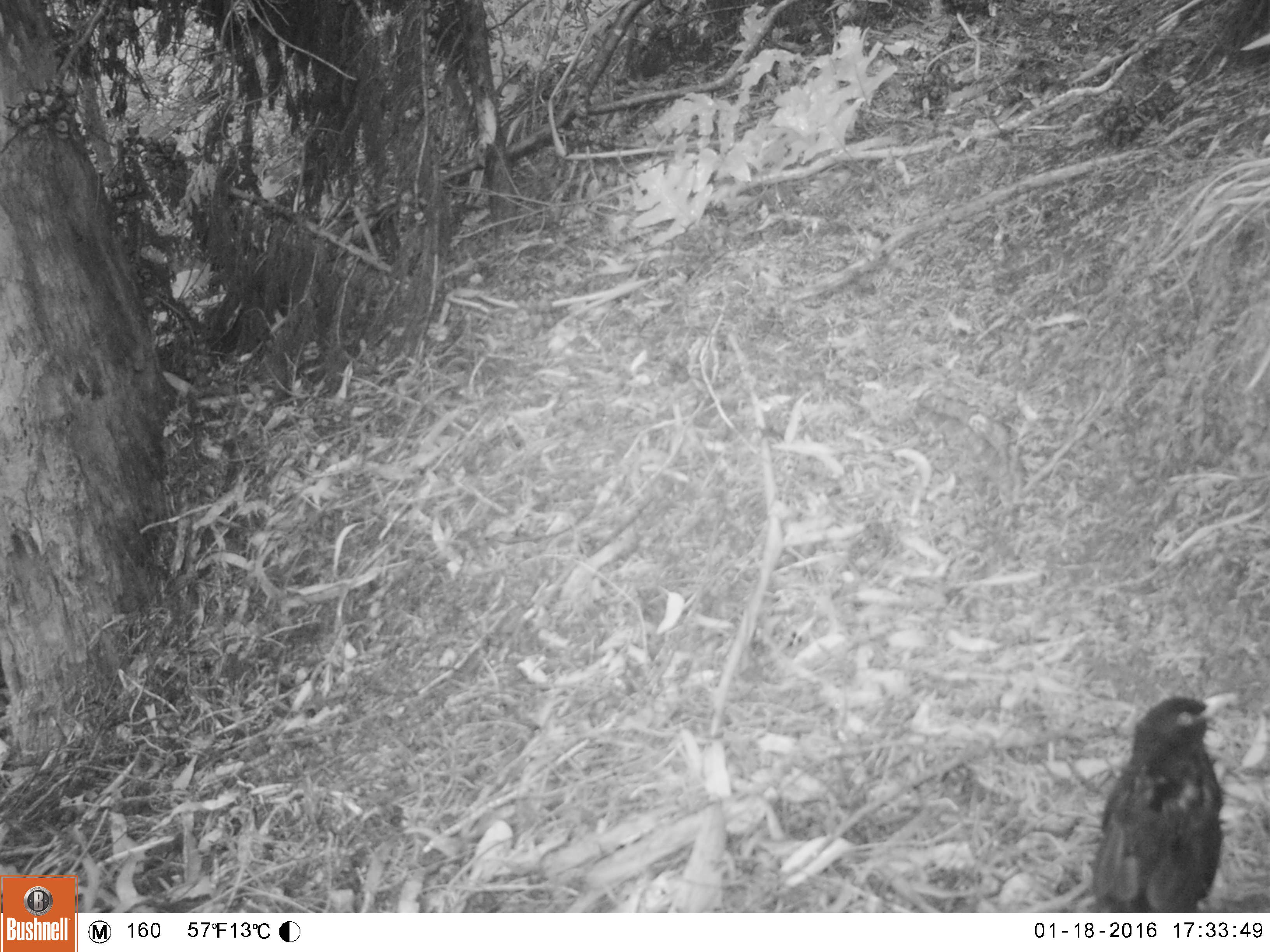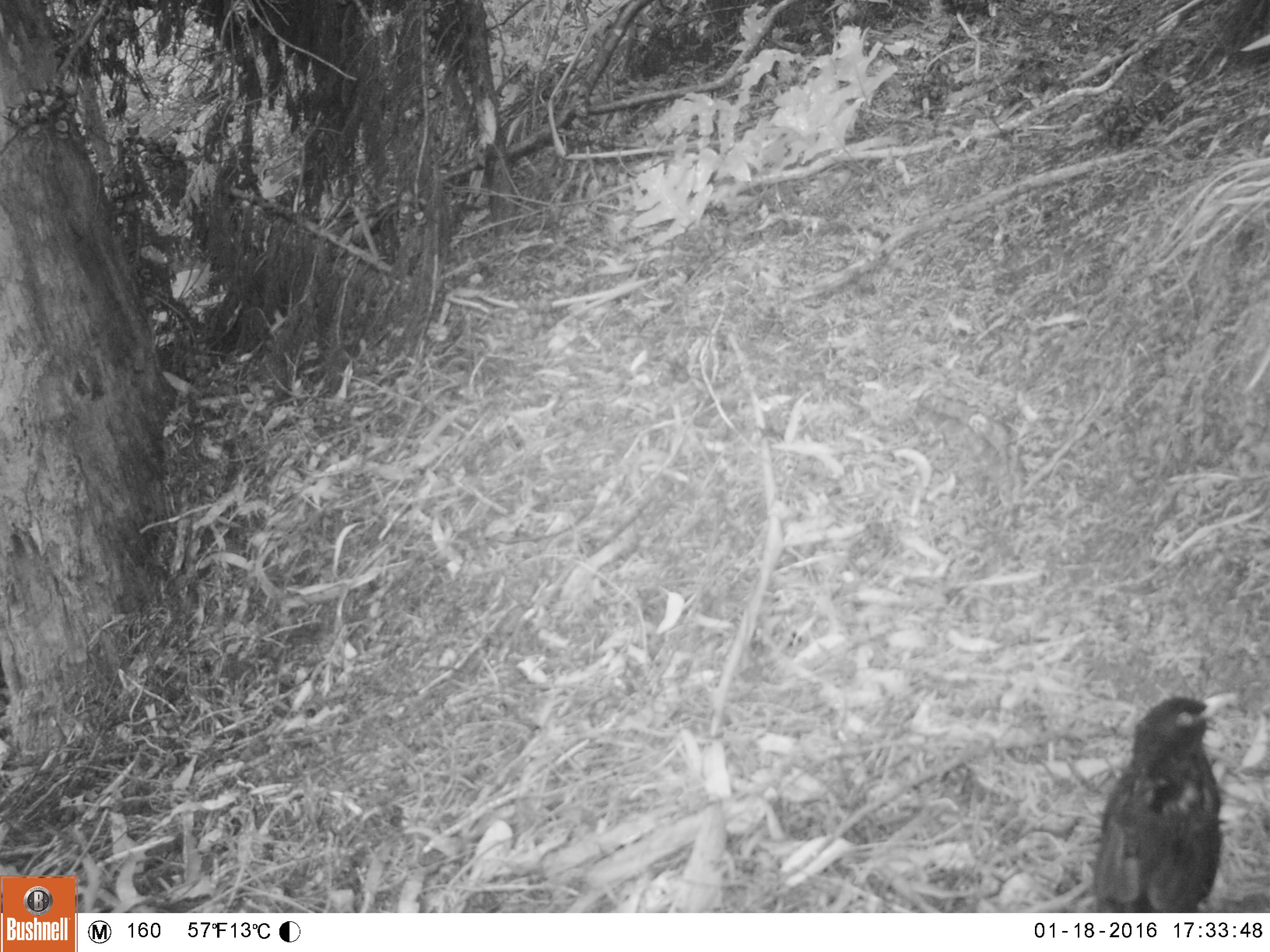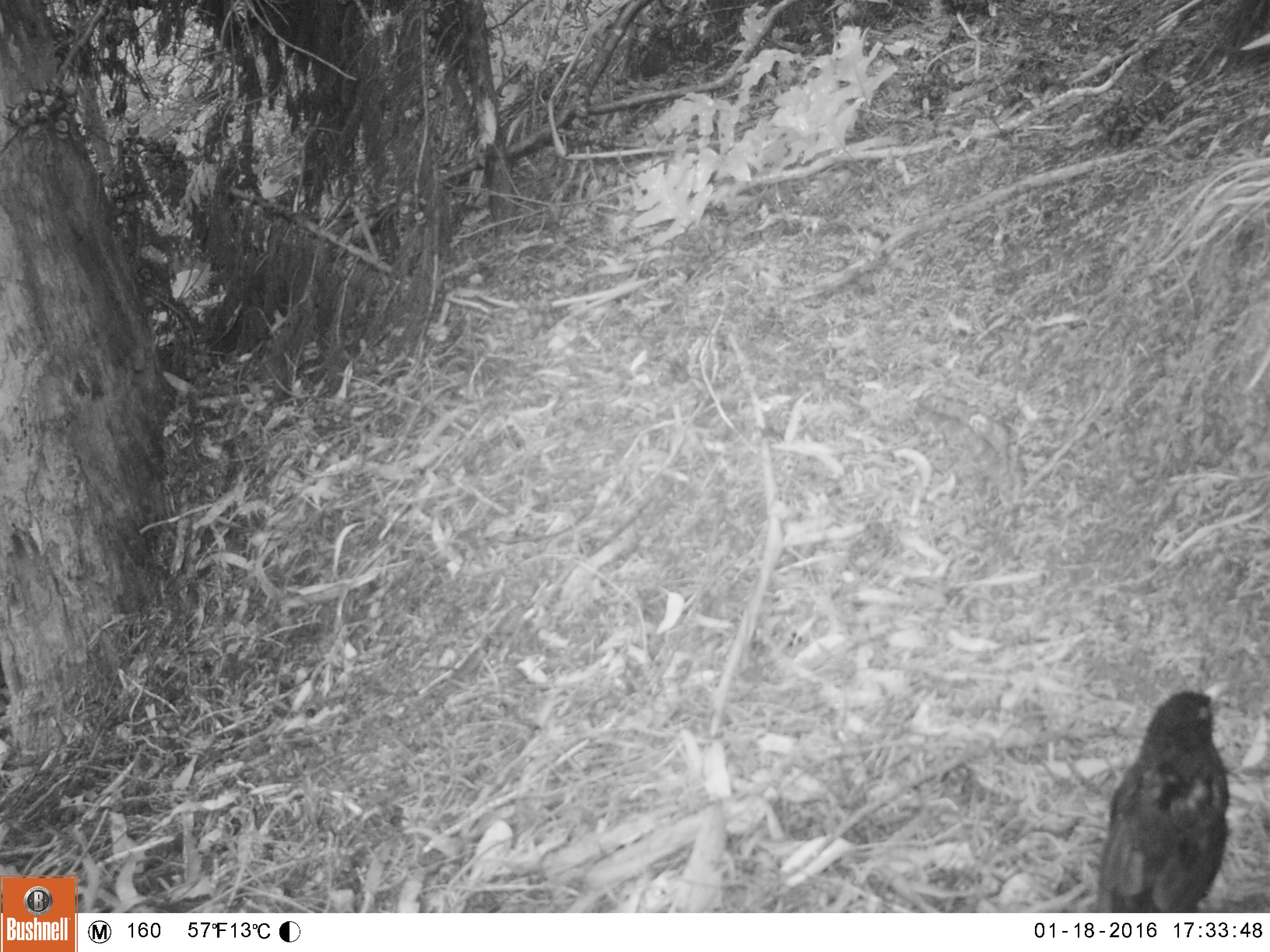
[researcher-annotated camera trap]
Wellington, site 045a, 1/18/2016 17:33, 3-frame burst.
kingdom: Animalia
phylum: Chordata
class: Aves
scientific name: Aves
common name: bird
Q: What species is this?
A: Bird (Aves).